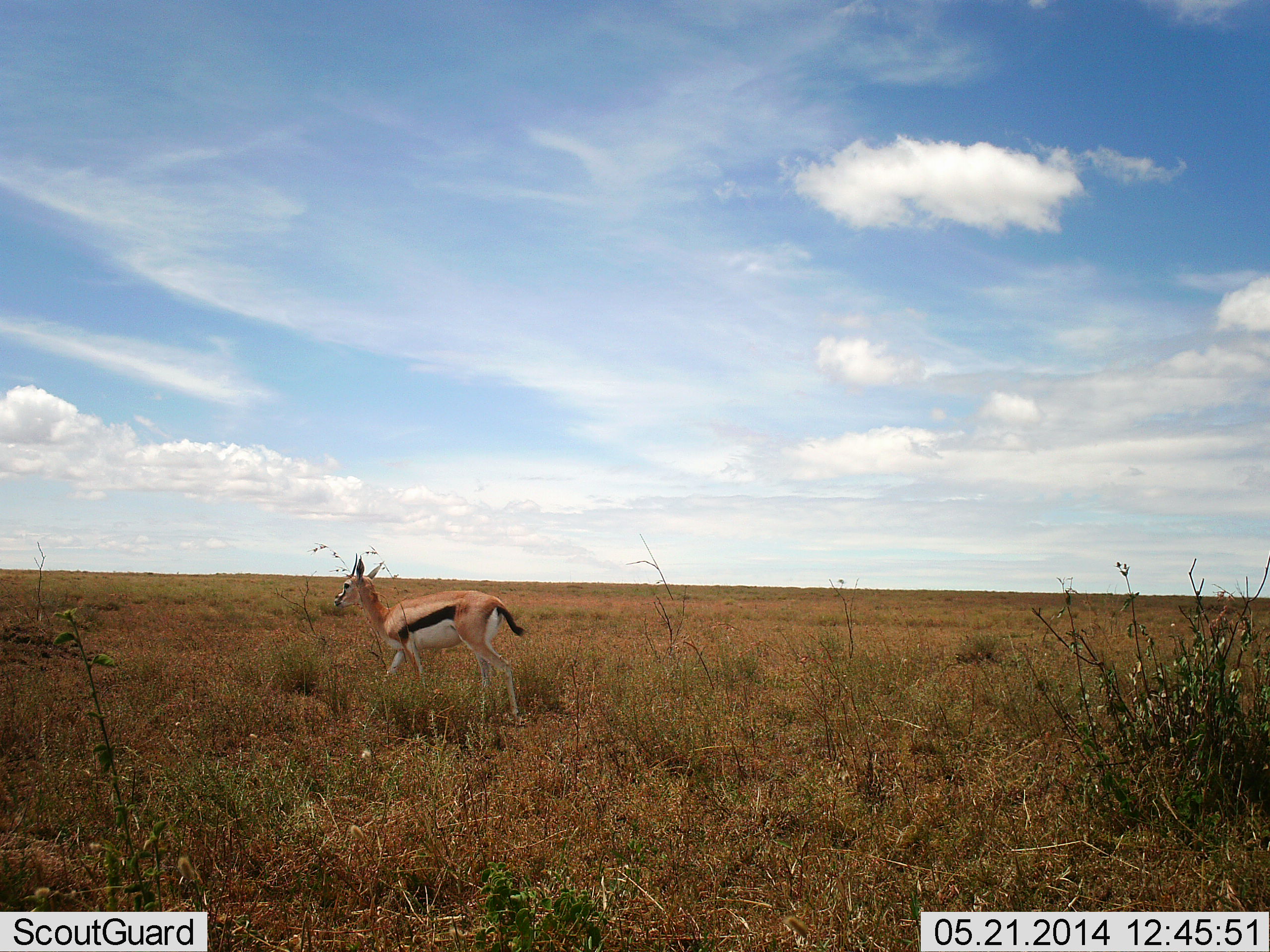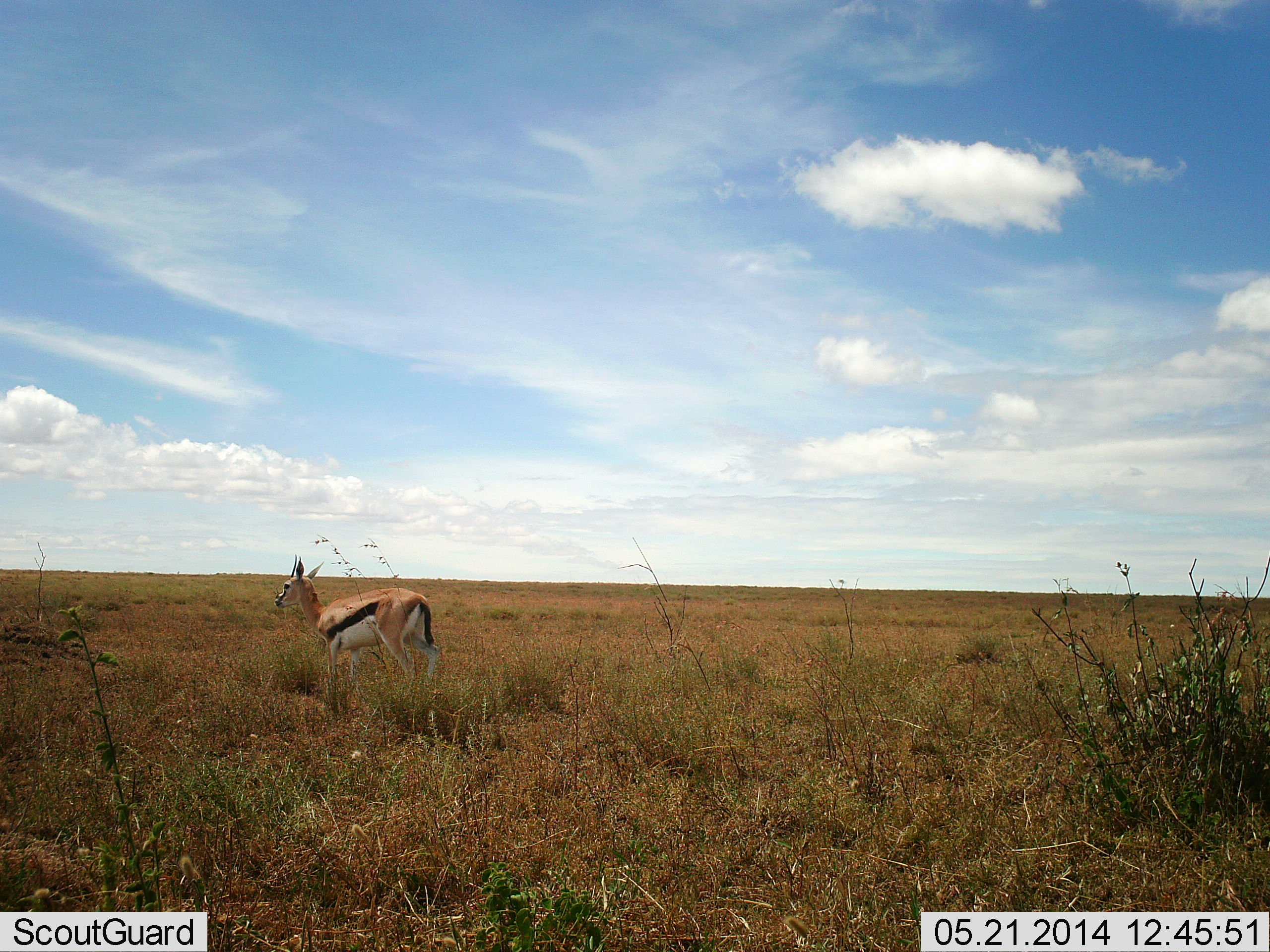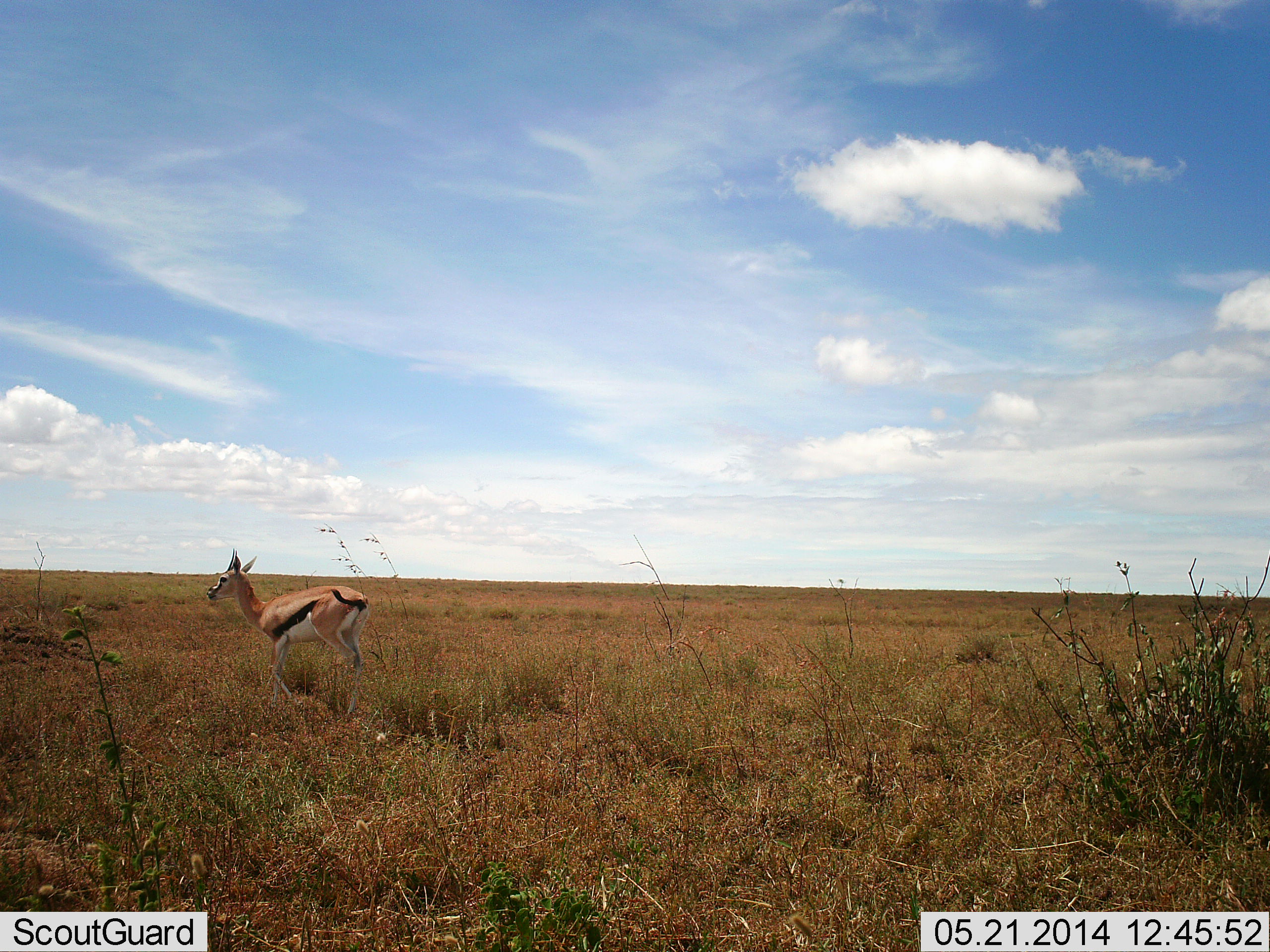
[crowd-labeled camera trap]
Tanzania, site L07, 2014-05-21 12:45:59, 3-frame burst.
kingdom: Animalia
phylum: Chordata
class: Mammalia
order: Artiodactyla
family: Bovidae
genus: Eudorcas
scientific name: Eudorcas thomsonii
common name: thomson's gazelle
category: gazellethomsons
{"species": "gazellethomsons (thomson's gazelle) (Eudorcas thomsonii)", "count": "1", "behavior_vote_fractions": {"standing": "40%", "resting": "0%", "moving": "60%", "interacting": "0%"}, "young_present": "0%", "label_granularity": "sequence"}